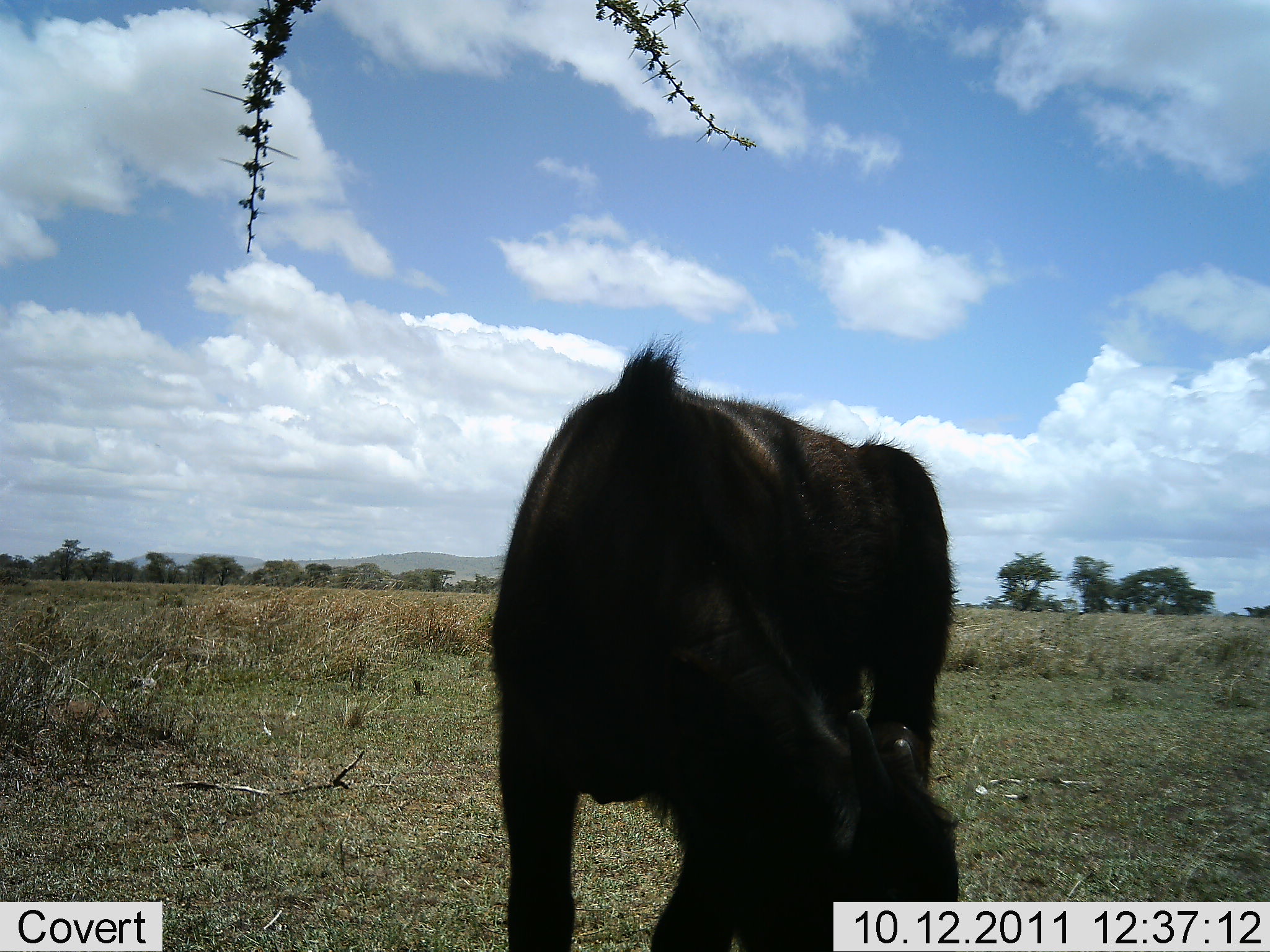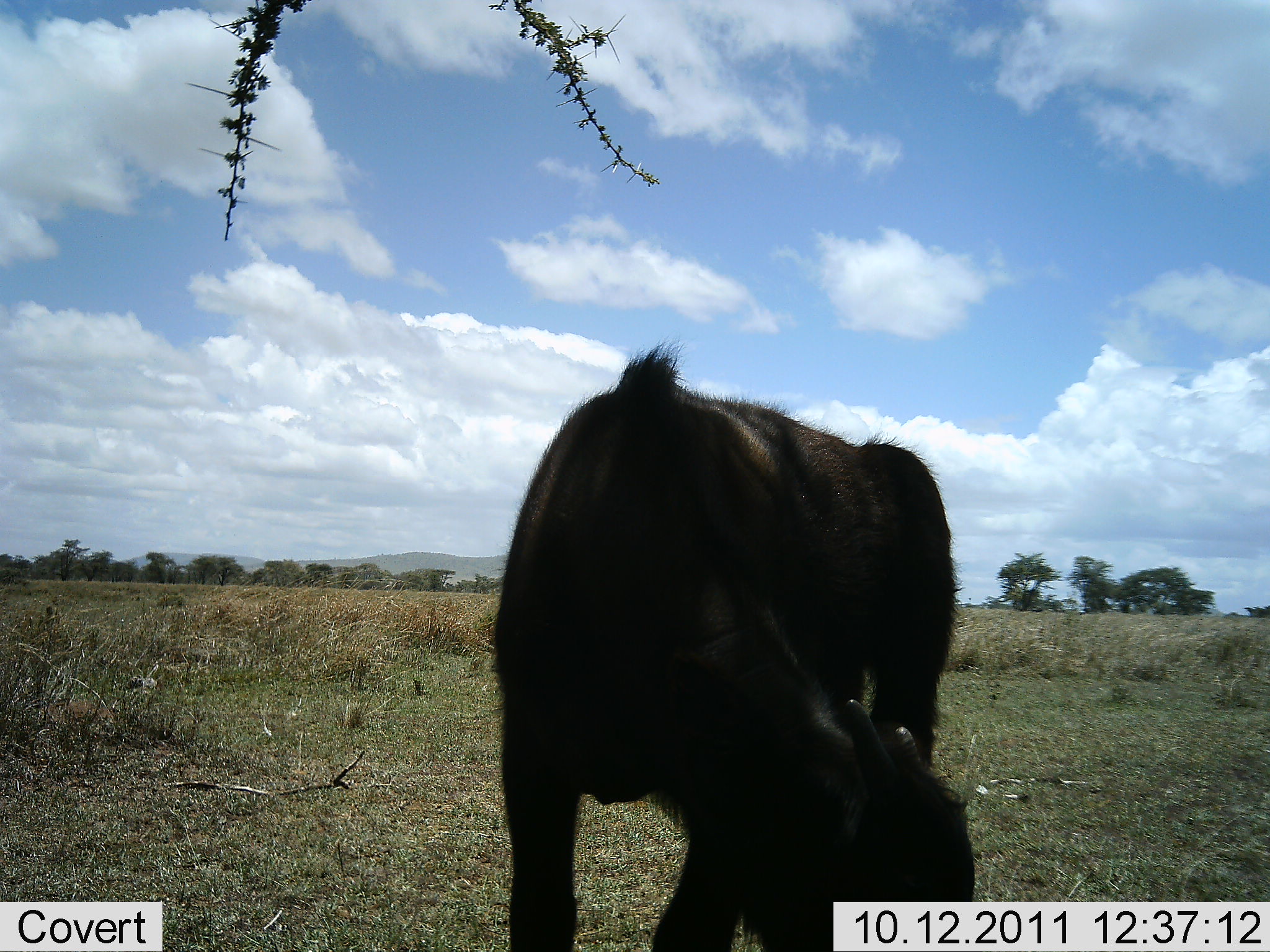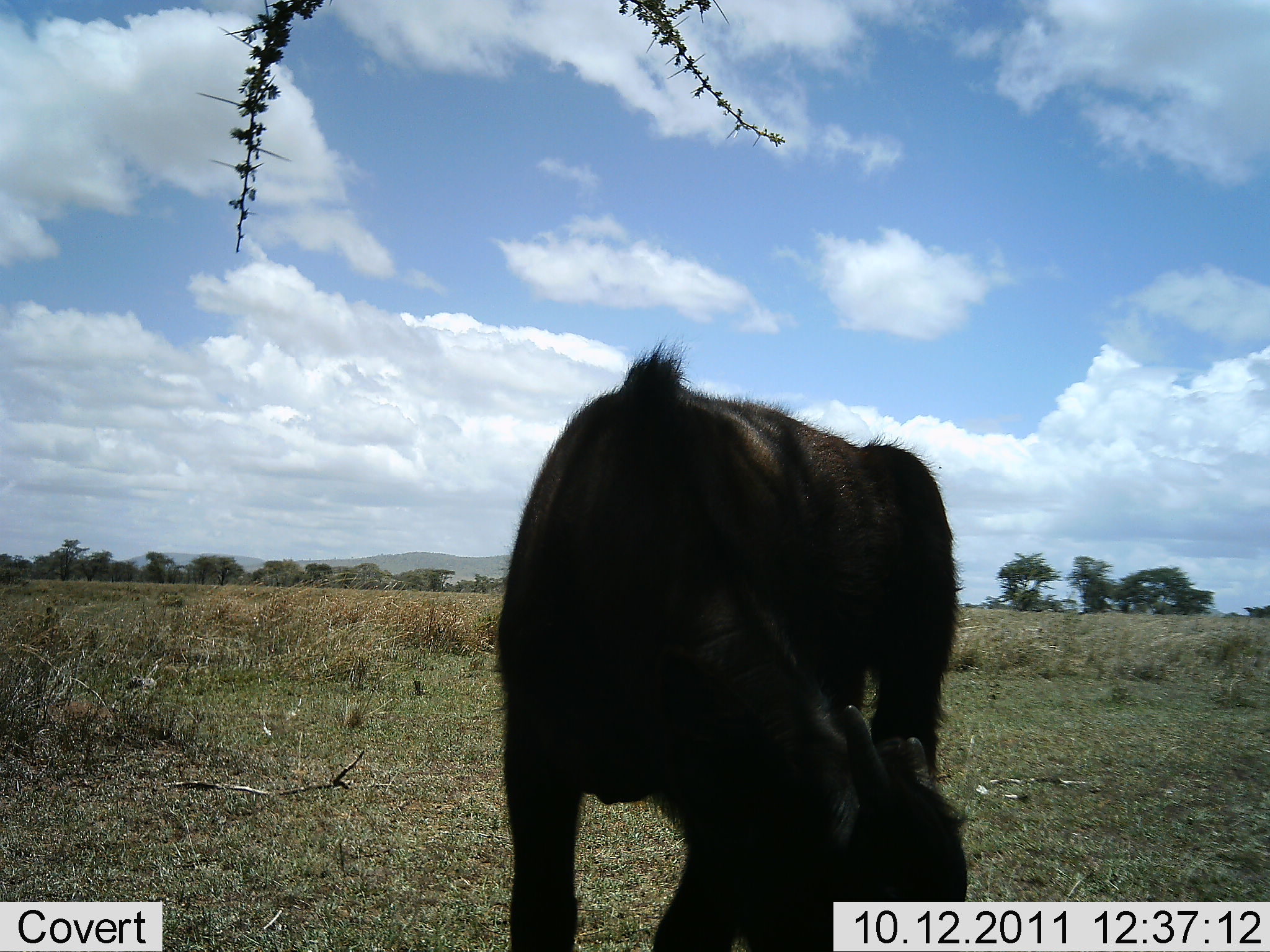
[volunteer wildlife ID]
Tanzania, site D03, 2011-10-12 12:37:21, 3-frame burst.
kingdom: Animalia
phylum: Chordata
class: Mammalia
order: Artiodactyla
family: Bovidae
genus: Connochaetes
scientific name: Connochaetes taurinus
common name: blue wildebeest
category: wildebeest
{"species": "wildebeest (blue wildebeest) (Connochaetes taurinus)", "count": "1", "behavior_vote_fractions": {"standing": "0%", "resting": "0%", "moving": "0%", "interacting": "0%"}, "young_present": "10%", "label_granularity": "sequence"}